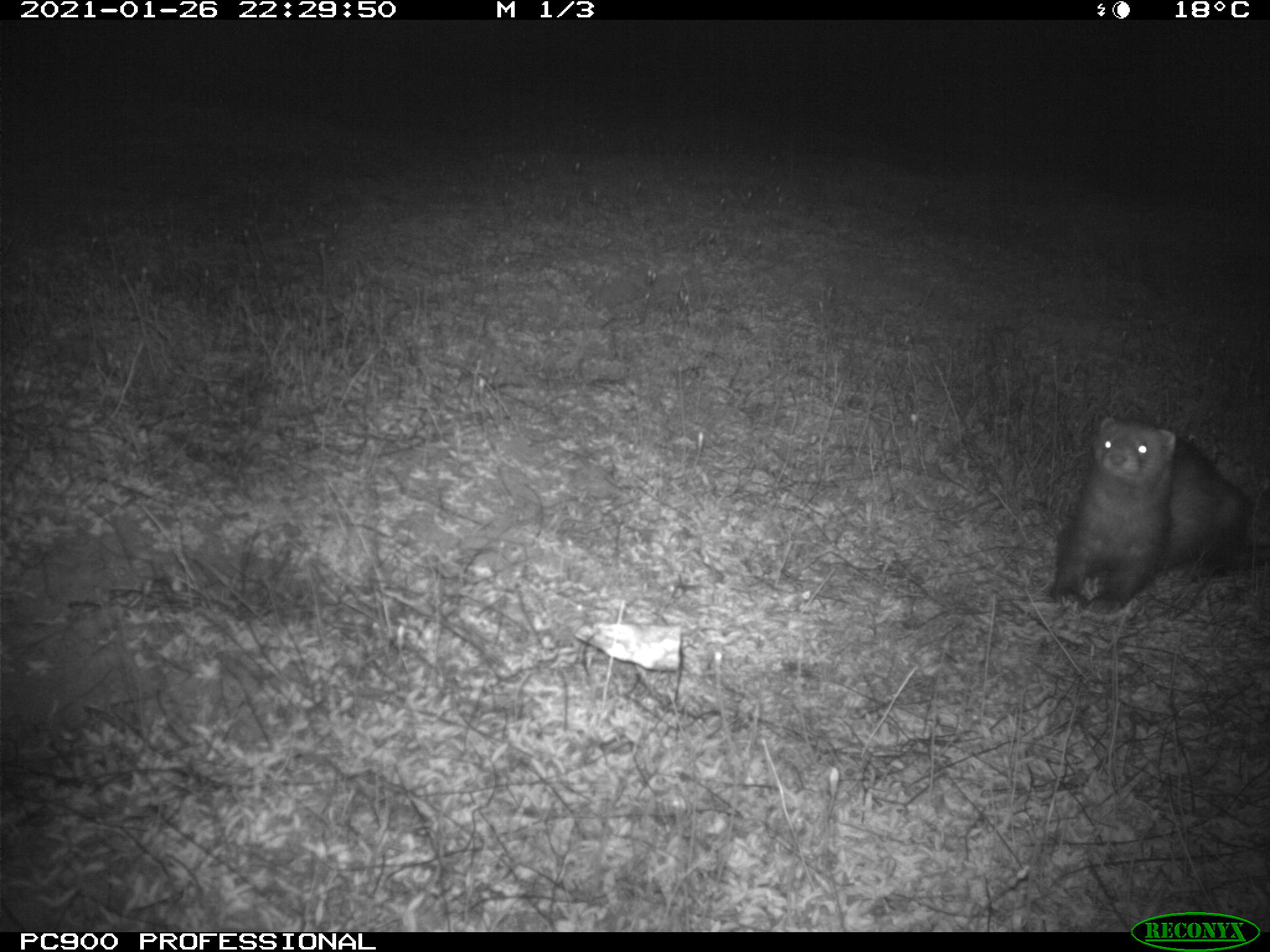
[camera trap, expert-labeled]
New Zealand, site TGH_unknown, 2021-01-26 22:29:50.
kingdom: Animalia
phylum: Chordata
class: Mammalia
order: Carnivora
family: Mustelidae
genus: Mustela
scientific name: Mustela furo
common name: ferret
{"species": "ferret (Mustela furo)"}